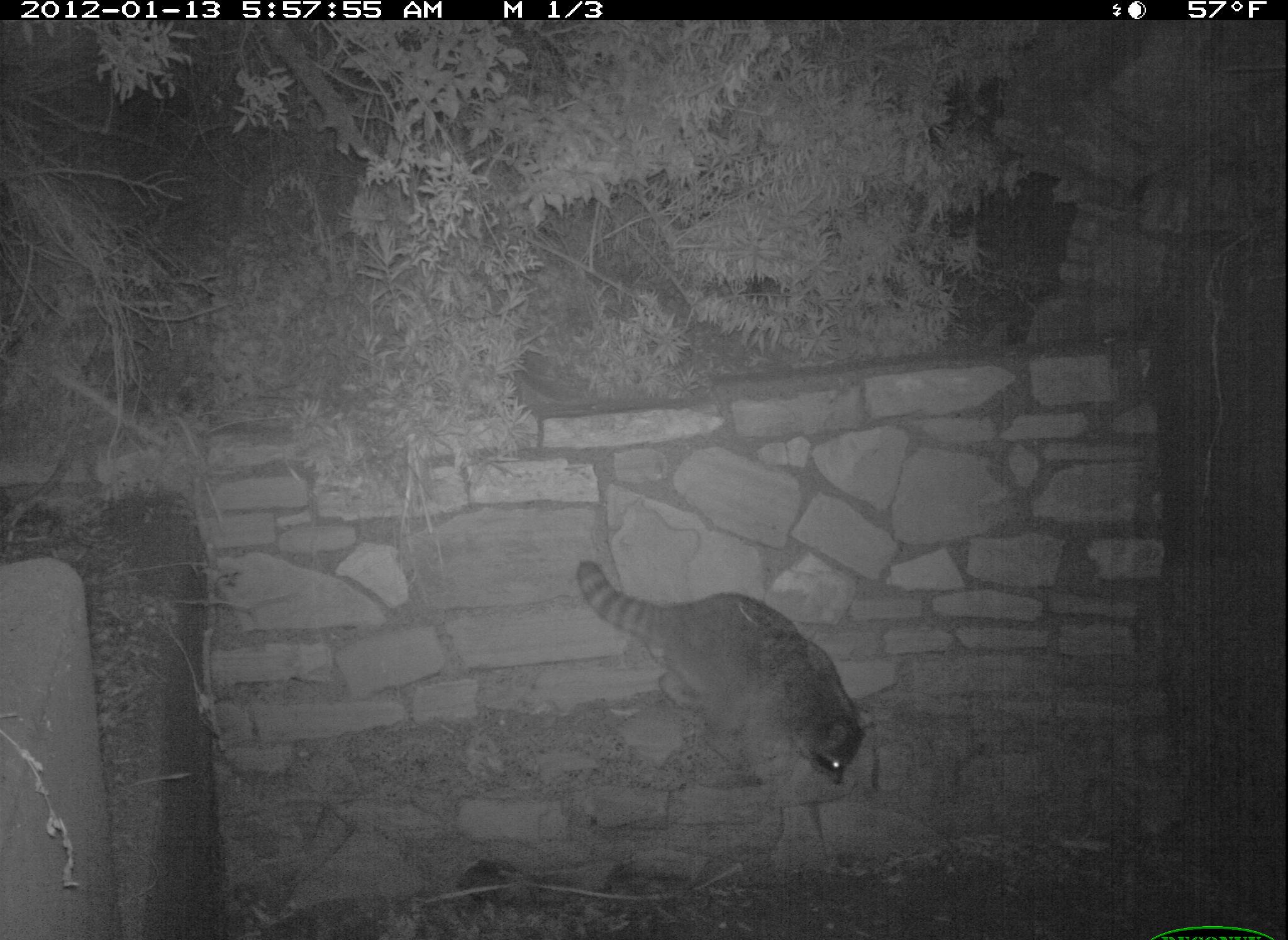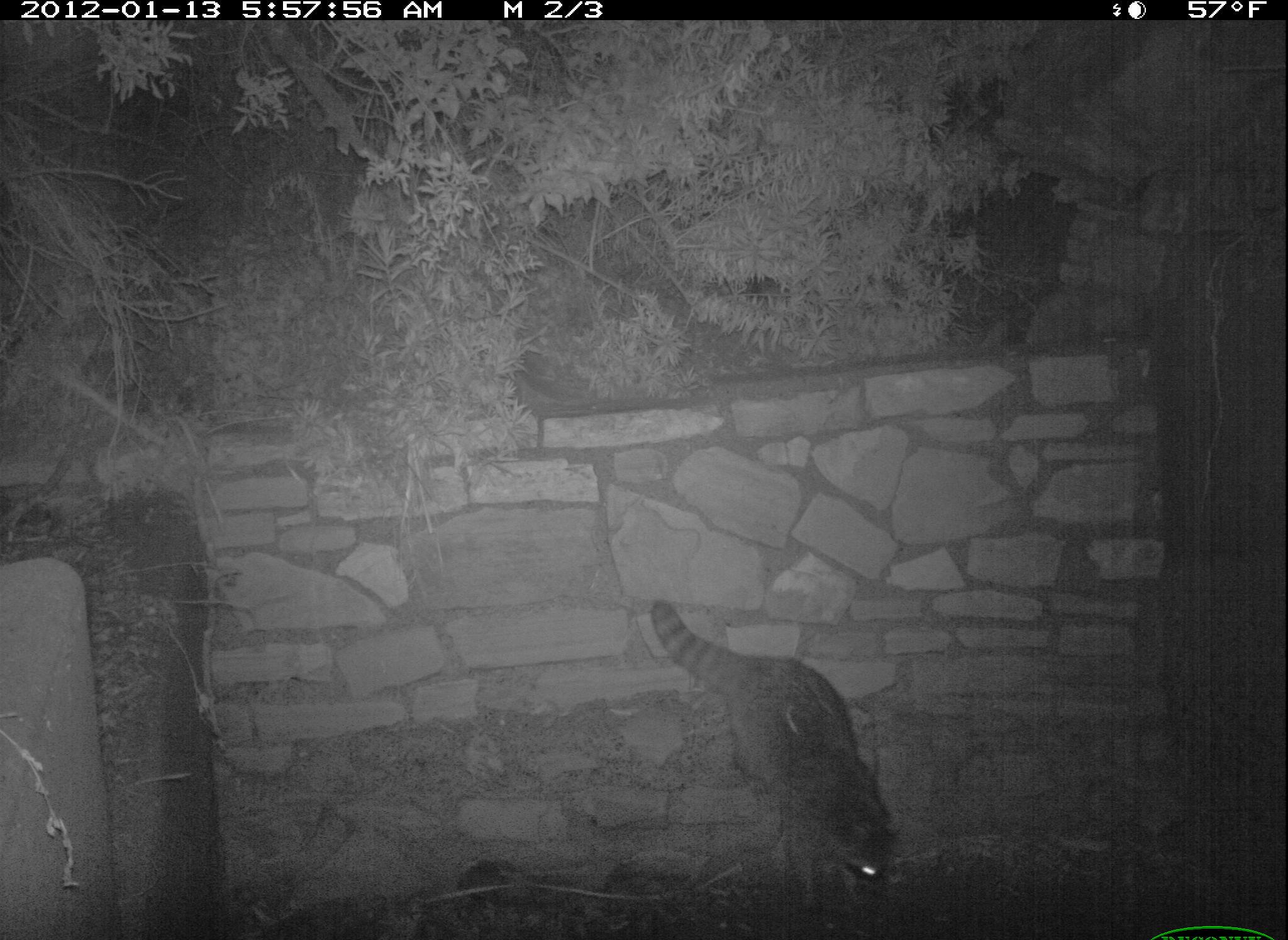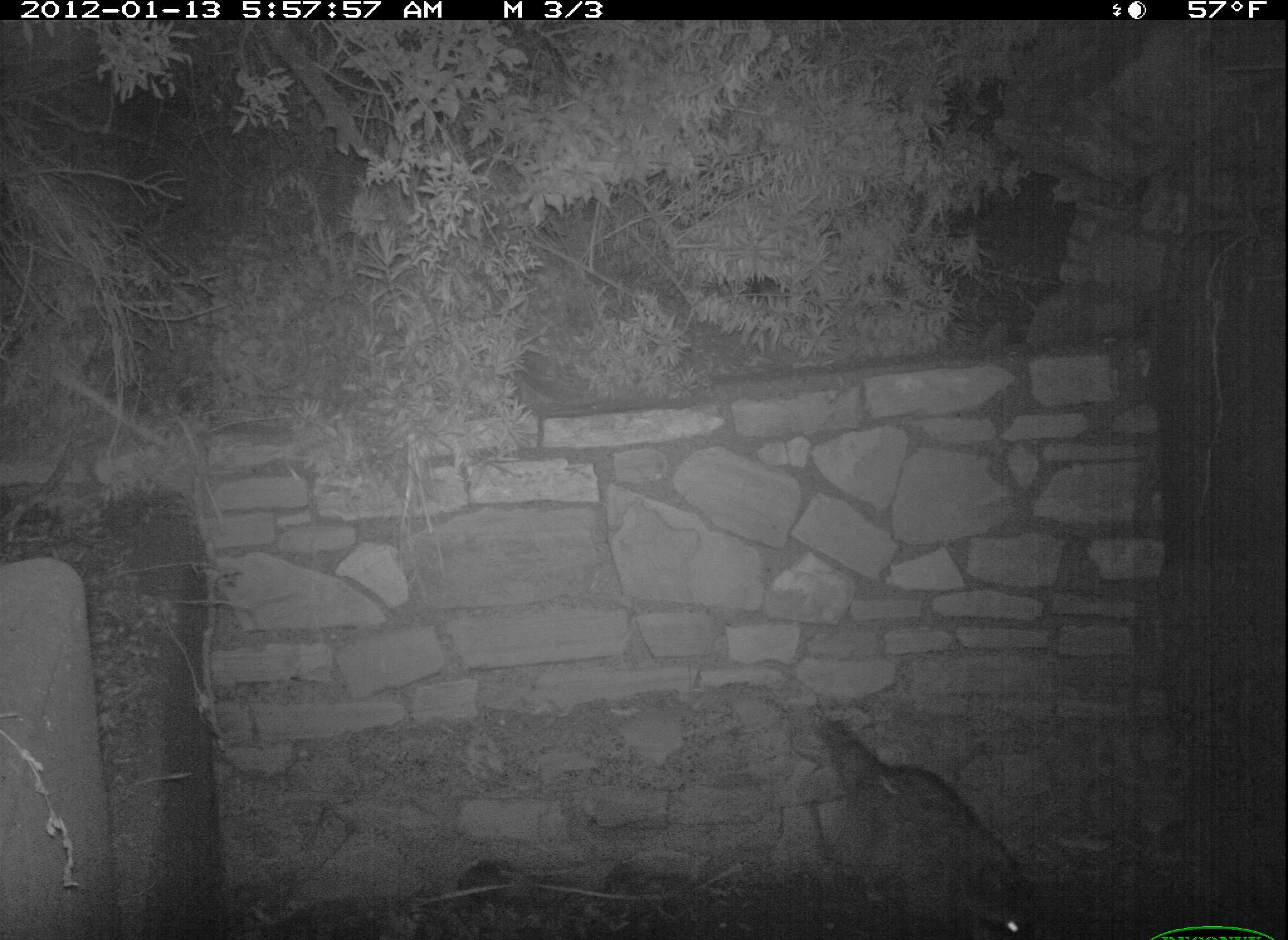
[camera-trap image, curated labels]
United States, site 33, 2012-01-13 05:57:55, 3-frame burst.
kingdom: Animalia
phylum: Chordata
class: Mammalia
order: Carnivora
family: Procyonidae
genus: Procyon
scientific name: Procyon lotor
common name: raccoon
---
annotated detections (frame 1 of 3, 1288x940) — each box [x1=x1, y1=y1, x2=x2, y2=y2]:
raccoon: [x1=567, y1=549, x2=868, y2=799]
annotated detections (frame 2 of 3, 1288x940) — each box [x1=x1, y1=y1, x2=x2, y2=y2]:
raccoon: [x1=631, y1=580, x2=908, y2=912]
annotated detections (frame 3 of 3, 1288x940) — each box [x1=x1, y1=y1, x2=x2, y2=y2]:
raccoon: [x1=803, y1=702, x2=1051, y2=933]